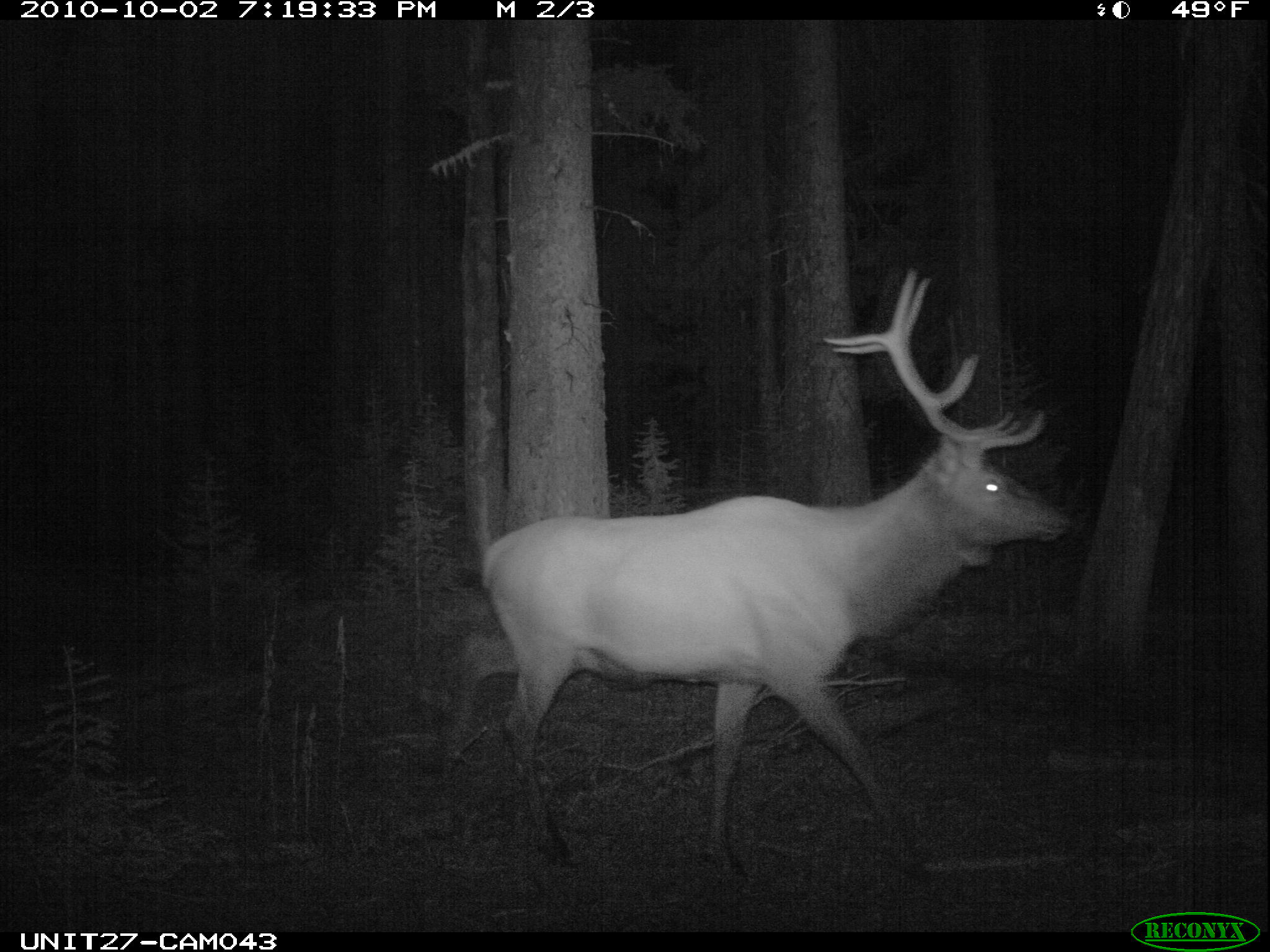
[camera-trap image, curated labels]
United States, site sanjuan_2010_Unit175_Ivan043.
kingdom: Animalia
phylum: Chordata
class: Mammalia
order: Artiodactyla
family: Cervidae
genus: Cervus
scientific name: Cervus elaphus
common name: red deer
Cervus elaphus (red deer).